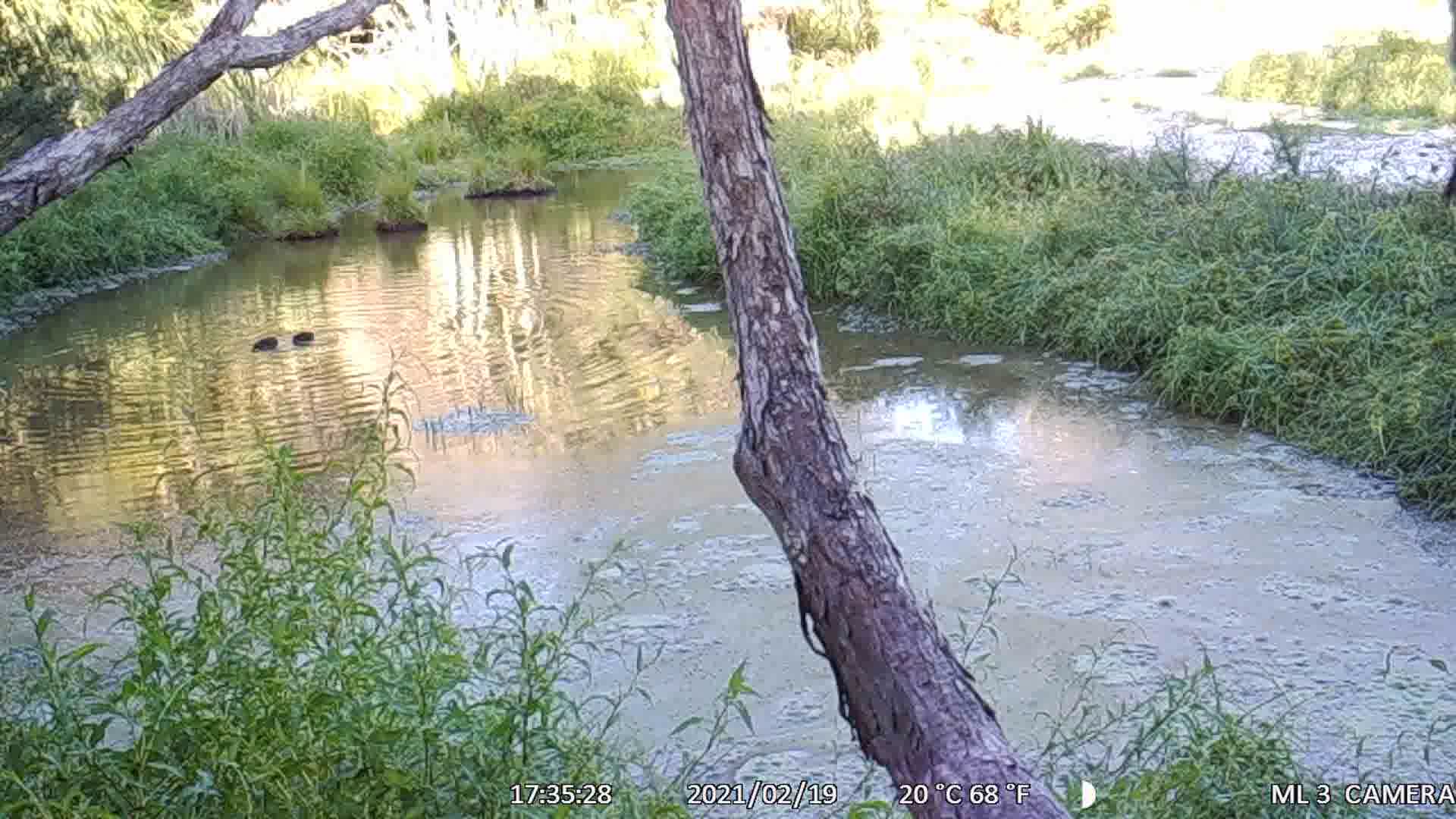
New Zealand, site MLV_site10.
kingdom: Animalia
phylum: Chordata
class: Aves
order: Anseriformes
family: Anatidae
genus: Anas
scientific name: Anas chlorotis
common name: brown teal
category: pateke